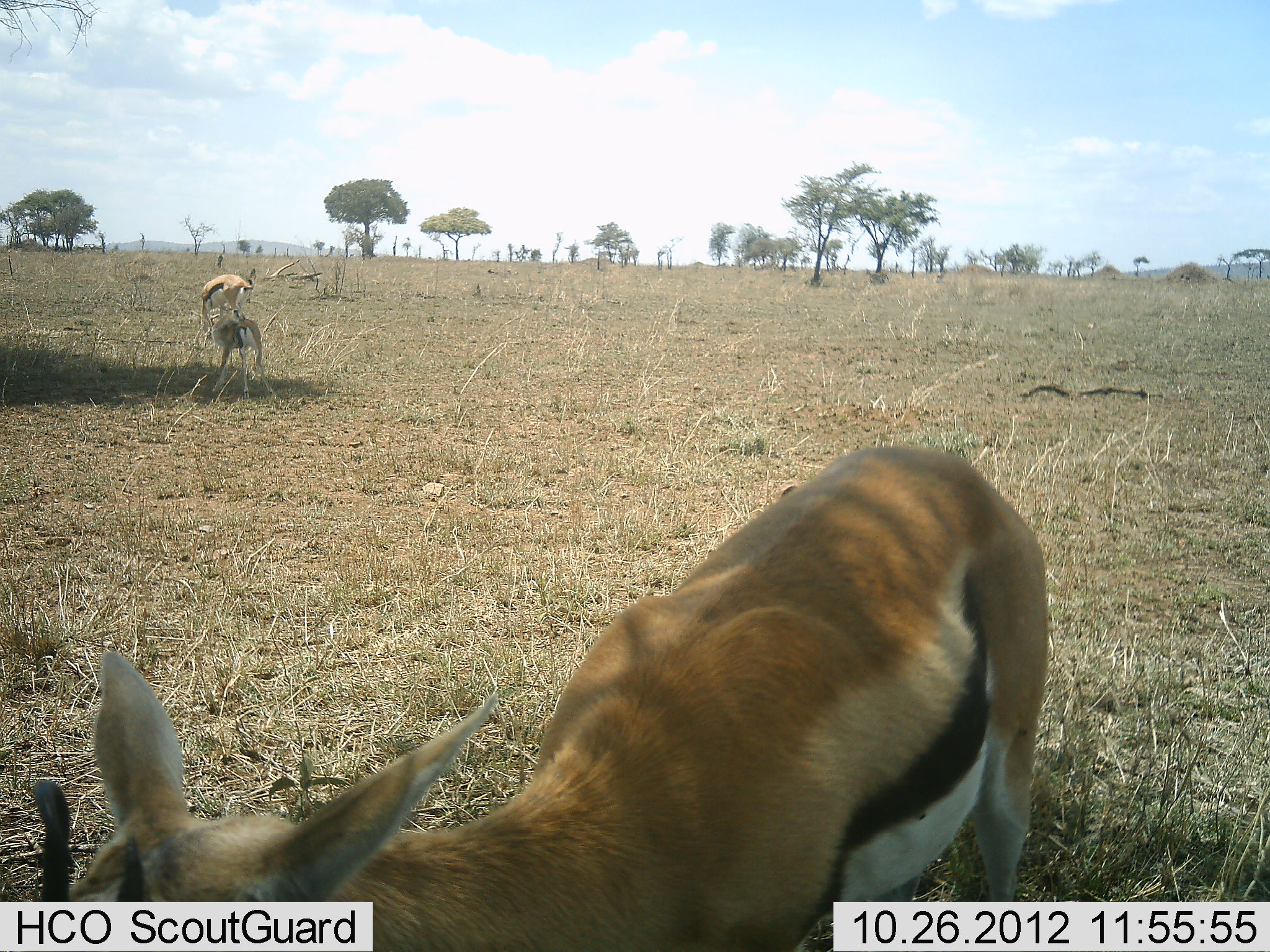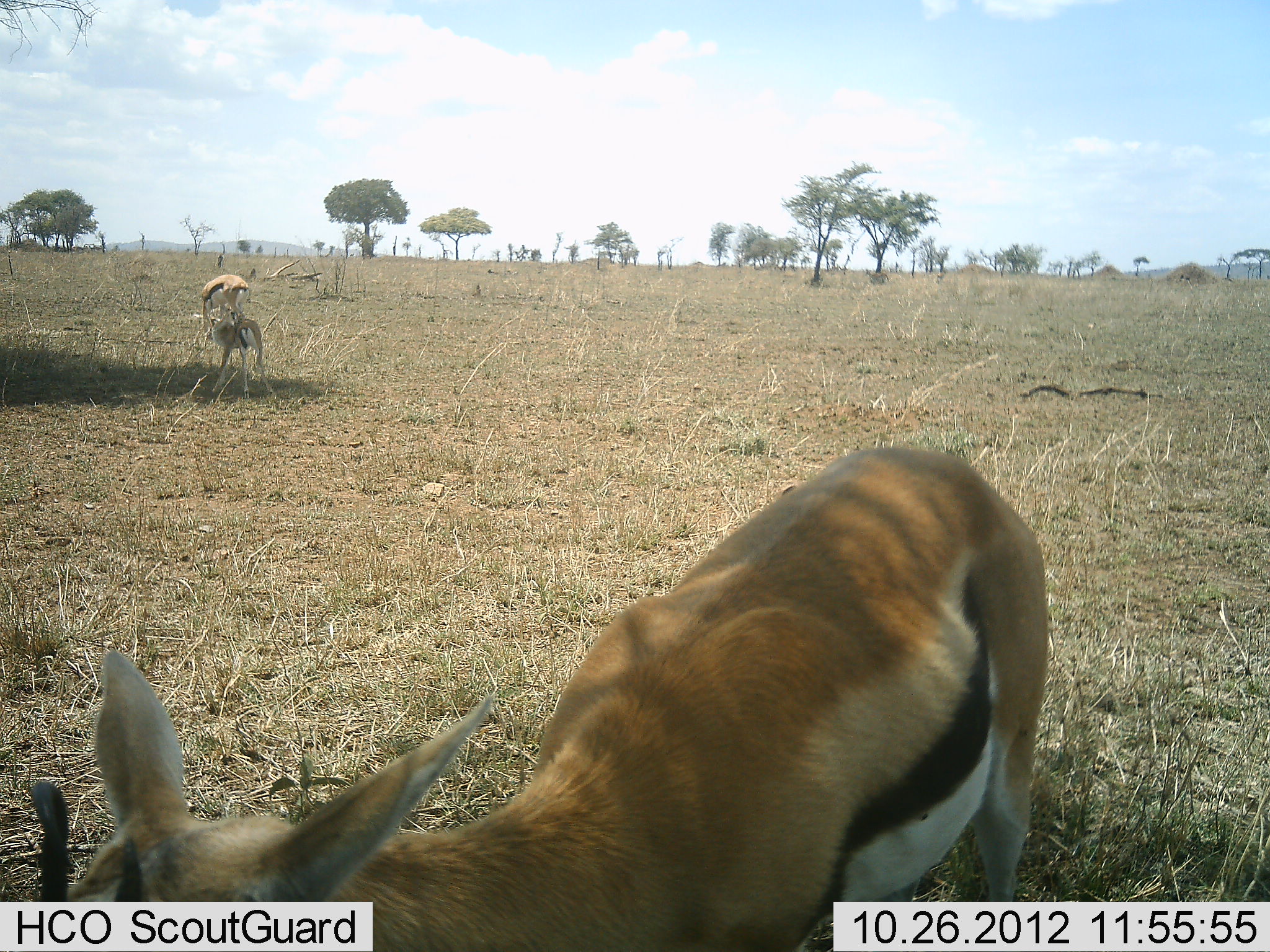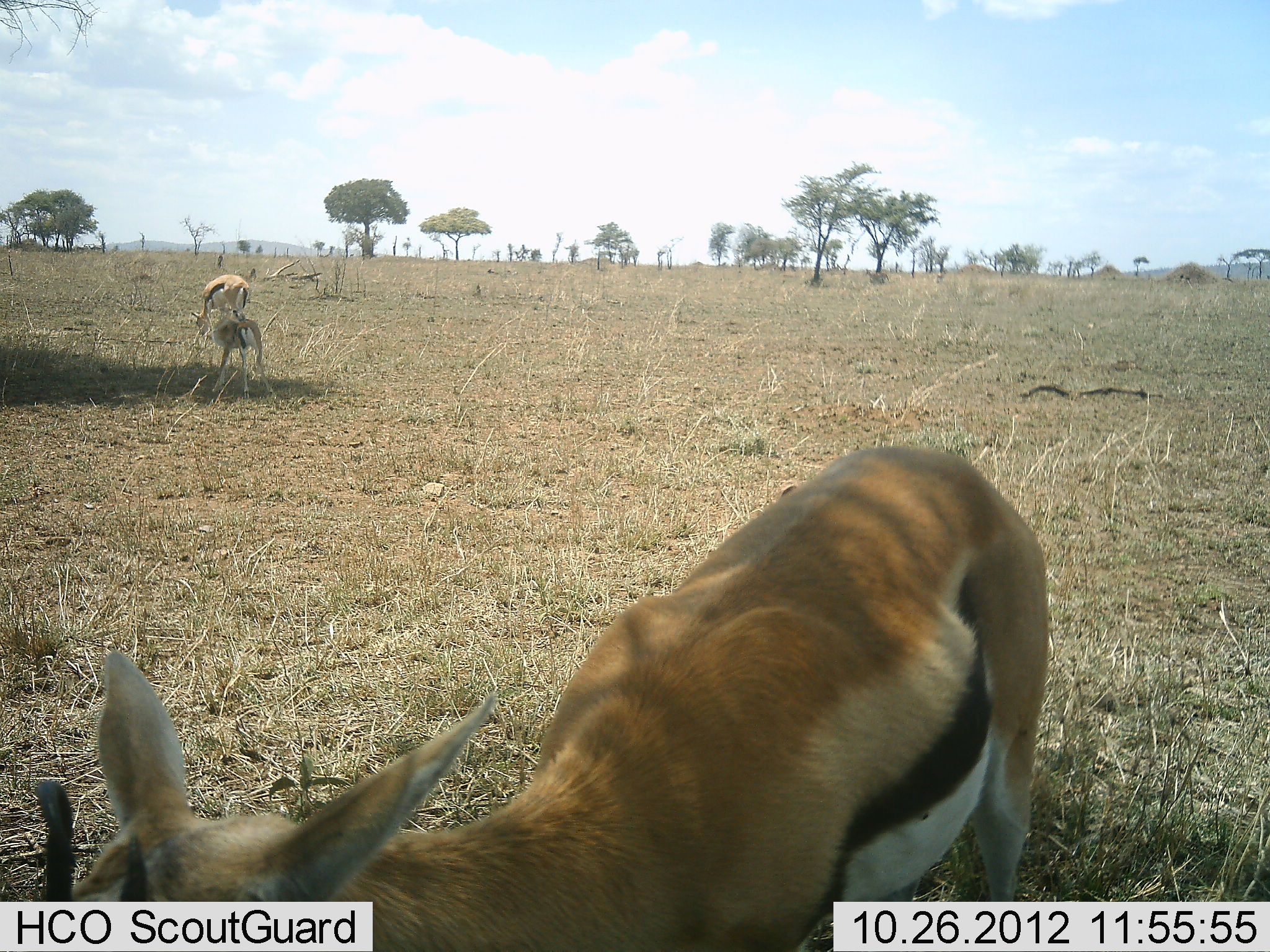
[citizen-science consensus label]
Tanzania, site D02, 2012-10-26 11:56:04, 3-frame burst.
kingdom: Animalia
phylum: Chordata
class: Mammalia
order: Artiodactyla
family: Bovidae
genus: Eudorcas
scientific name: Eudorcas thomsonii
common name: thomson's gazelle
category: gazellethomsons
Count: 3.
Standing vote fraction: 100%.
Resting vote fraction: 0%.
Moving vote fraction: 0%.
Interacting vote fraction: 0%.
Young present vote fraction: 10%.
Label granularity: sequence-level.